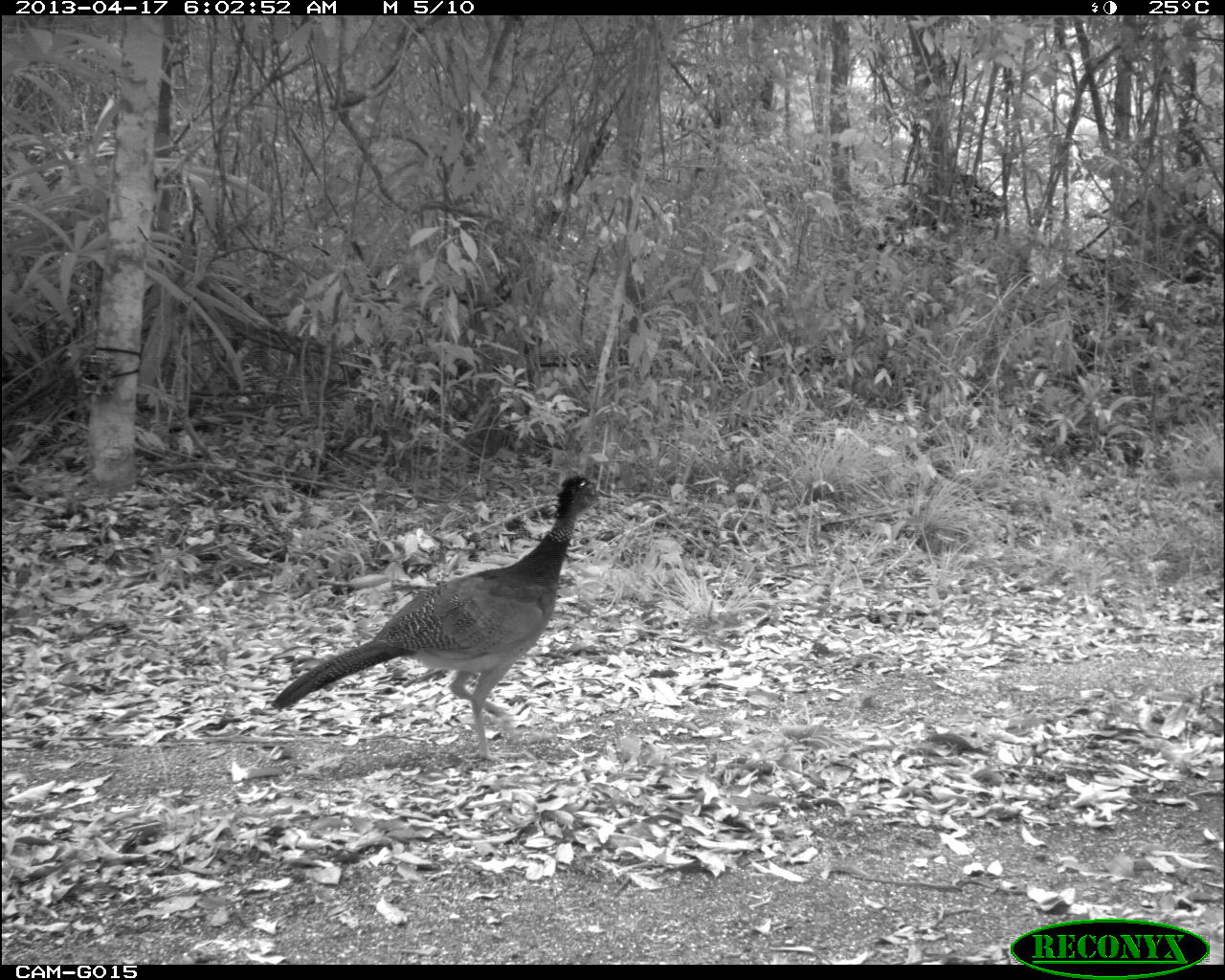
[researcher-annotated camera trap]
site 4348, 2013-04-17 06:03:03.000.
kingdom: Animalia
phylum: Chordata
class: Aves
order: Galliformes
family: Cracidae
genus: Crax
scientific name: Crax rubra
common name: great curassow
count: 3